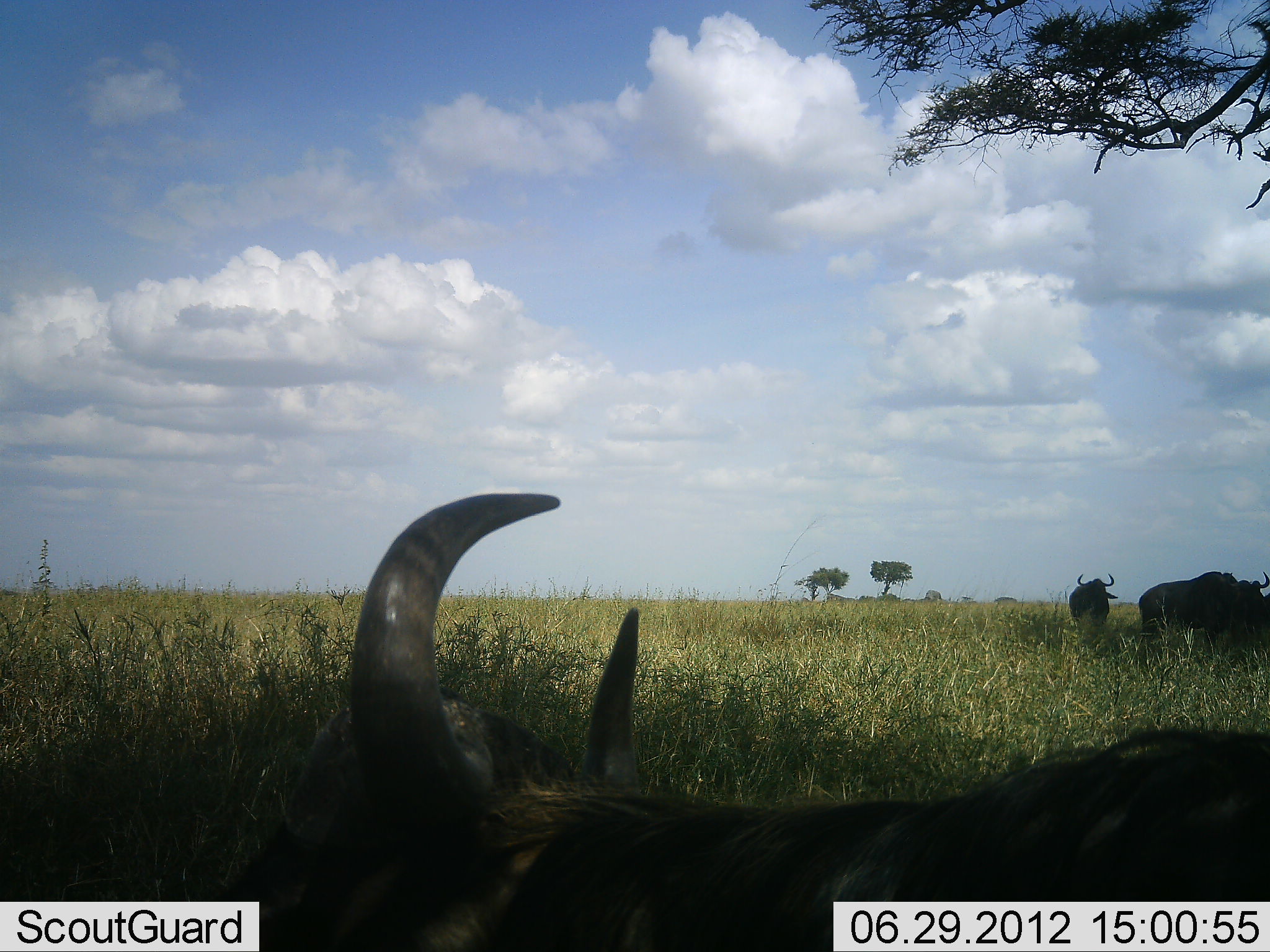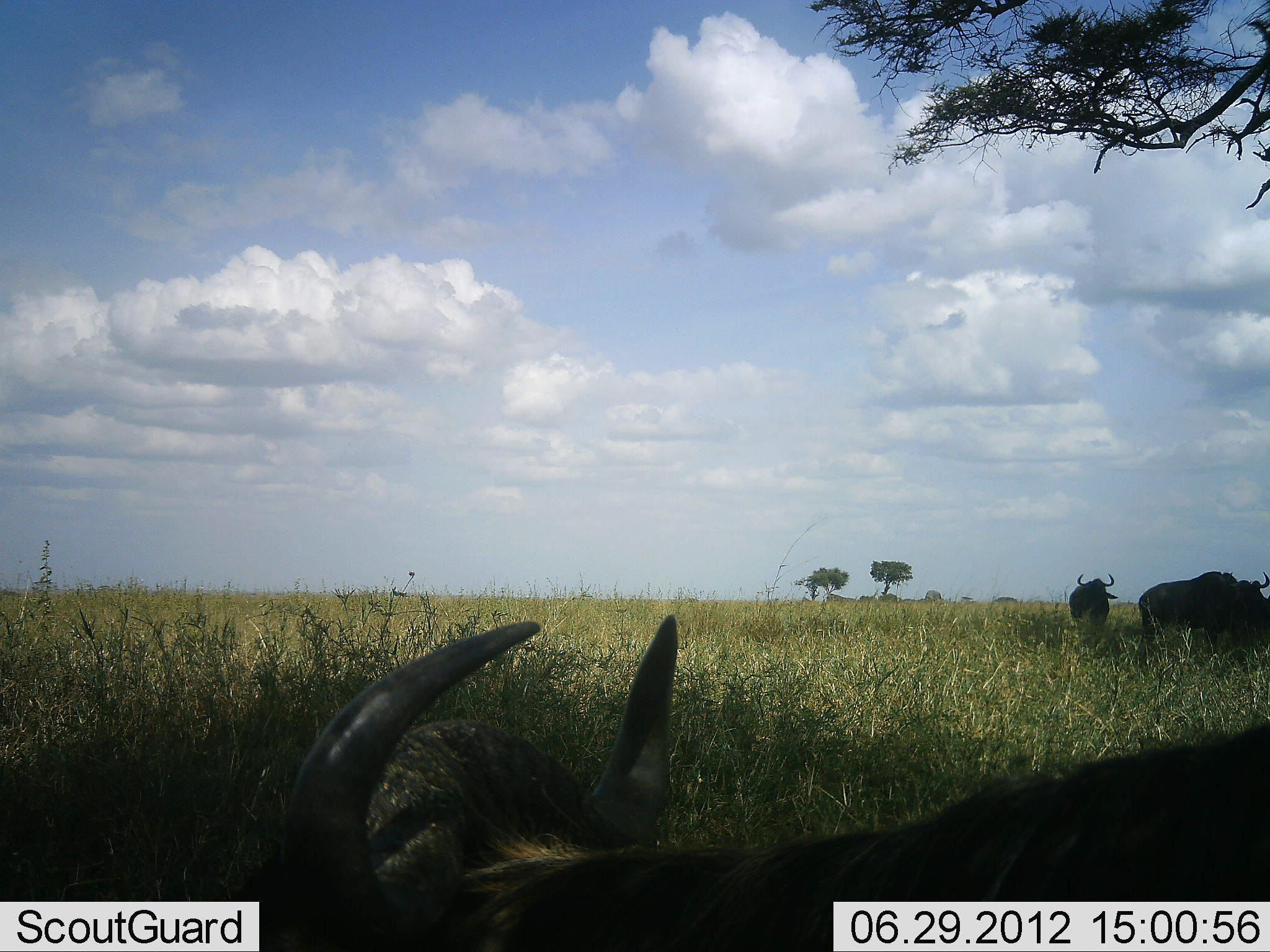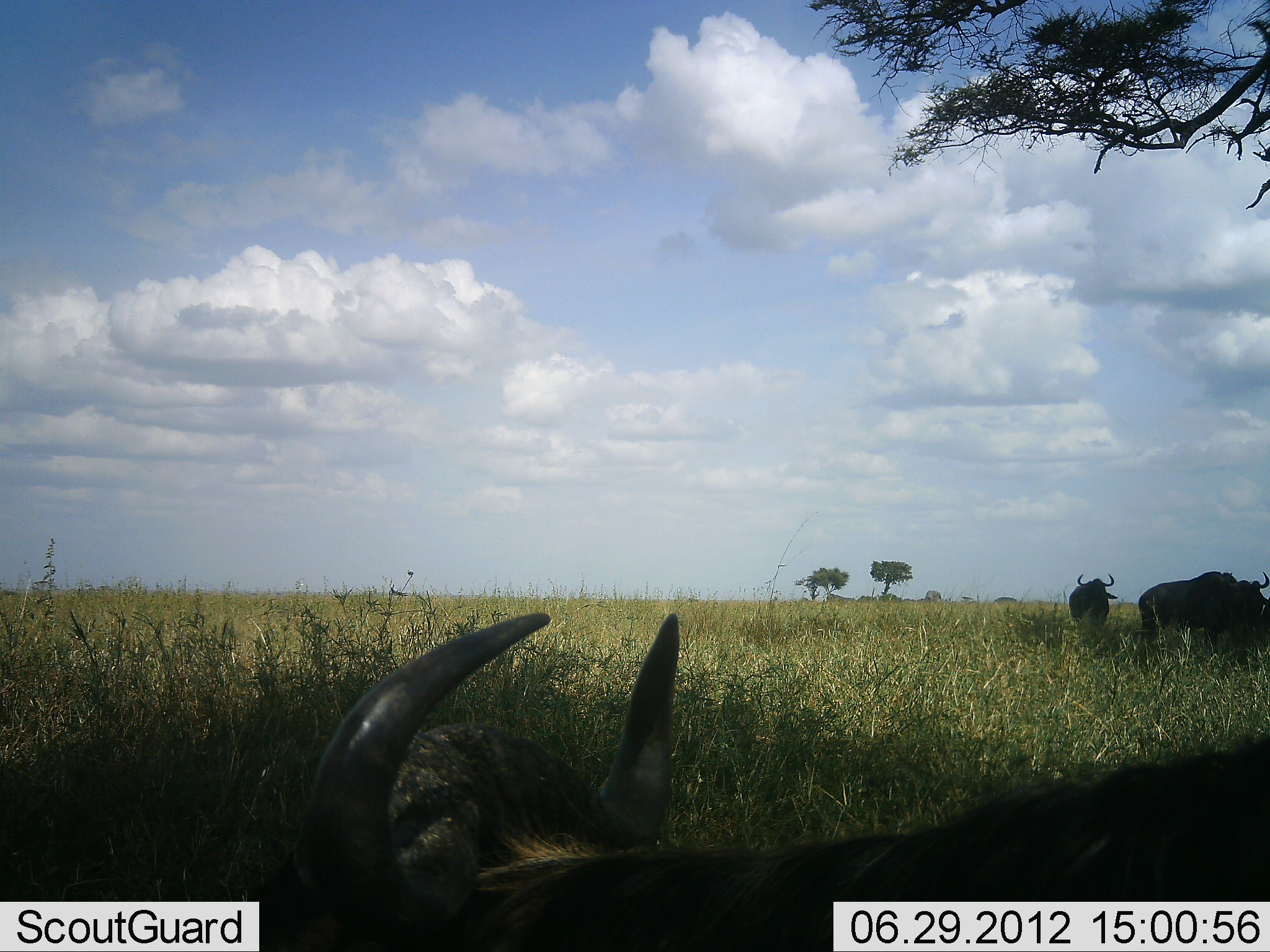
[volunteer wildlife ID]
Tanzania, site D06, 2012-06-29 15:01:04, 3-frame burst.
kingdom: Animalia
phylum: Chordata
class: Mammalia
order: Artiodactyla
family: Bovidae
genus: Connochaetes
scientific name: Connochaetes taurinus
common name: blue wildebeest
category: wildebeest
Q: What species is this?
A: Wildebeest (blue wildebeest) (Connochaetes taurinus).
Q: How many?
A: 4.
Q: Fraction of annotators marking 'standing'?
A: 100%.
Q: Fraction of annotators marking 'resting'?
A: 70%.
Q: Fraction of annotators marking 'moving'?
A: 20%.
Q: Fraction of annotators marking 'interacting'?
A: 20%.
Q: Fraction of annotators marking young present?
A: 0%.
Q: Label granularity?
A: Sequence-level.